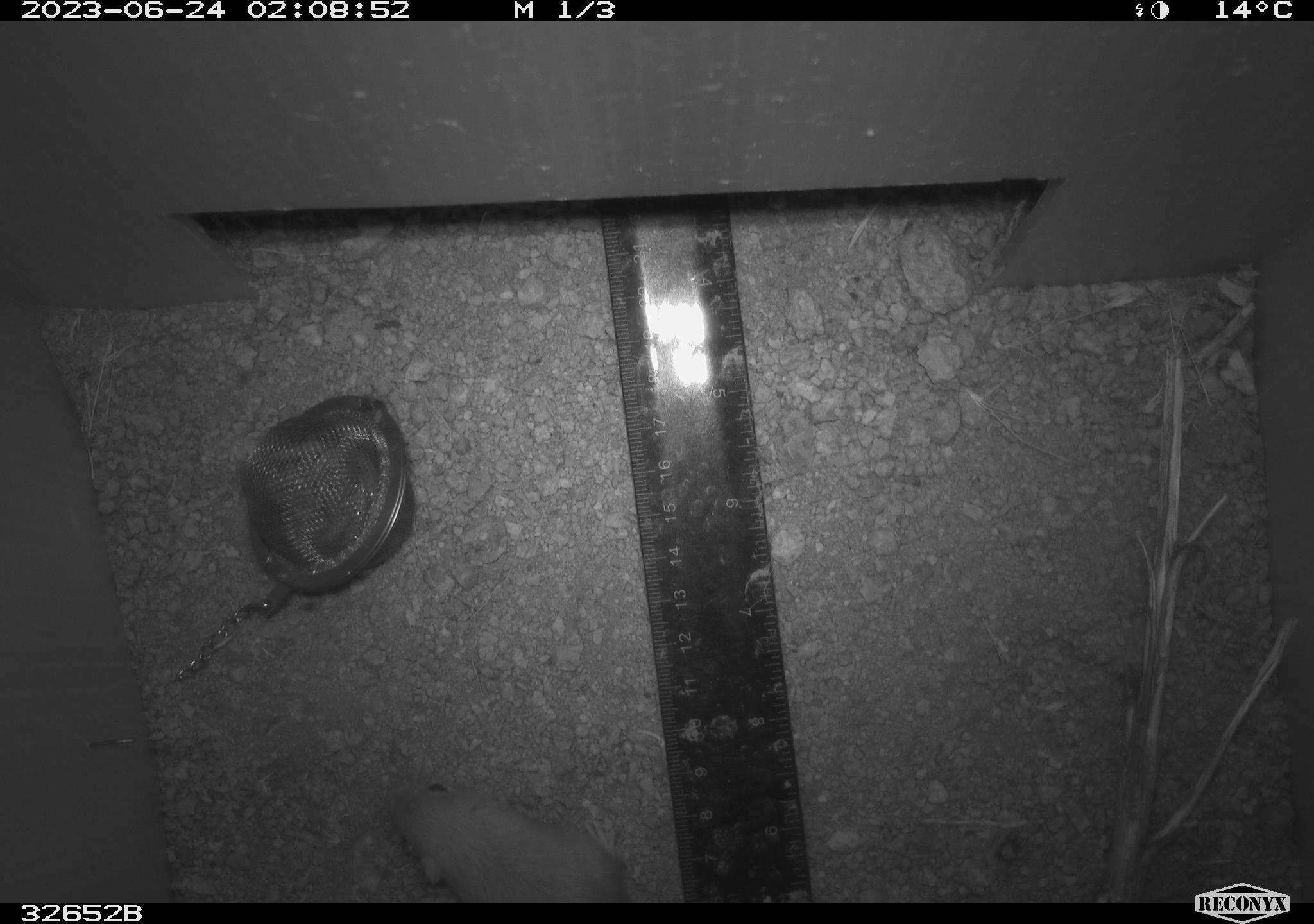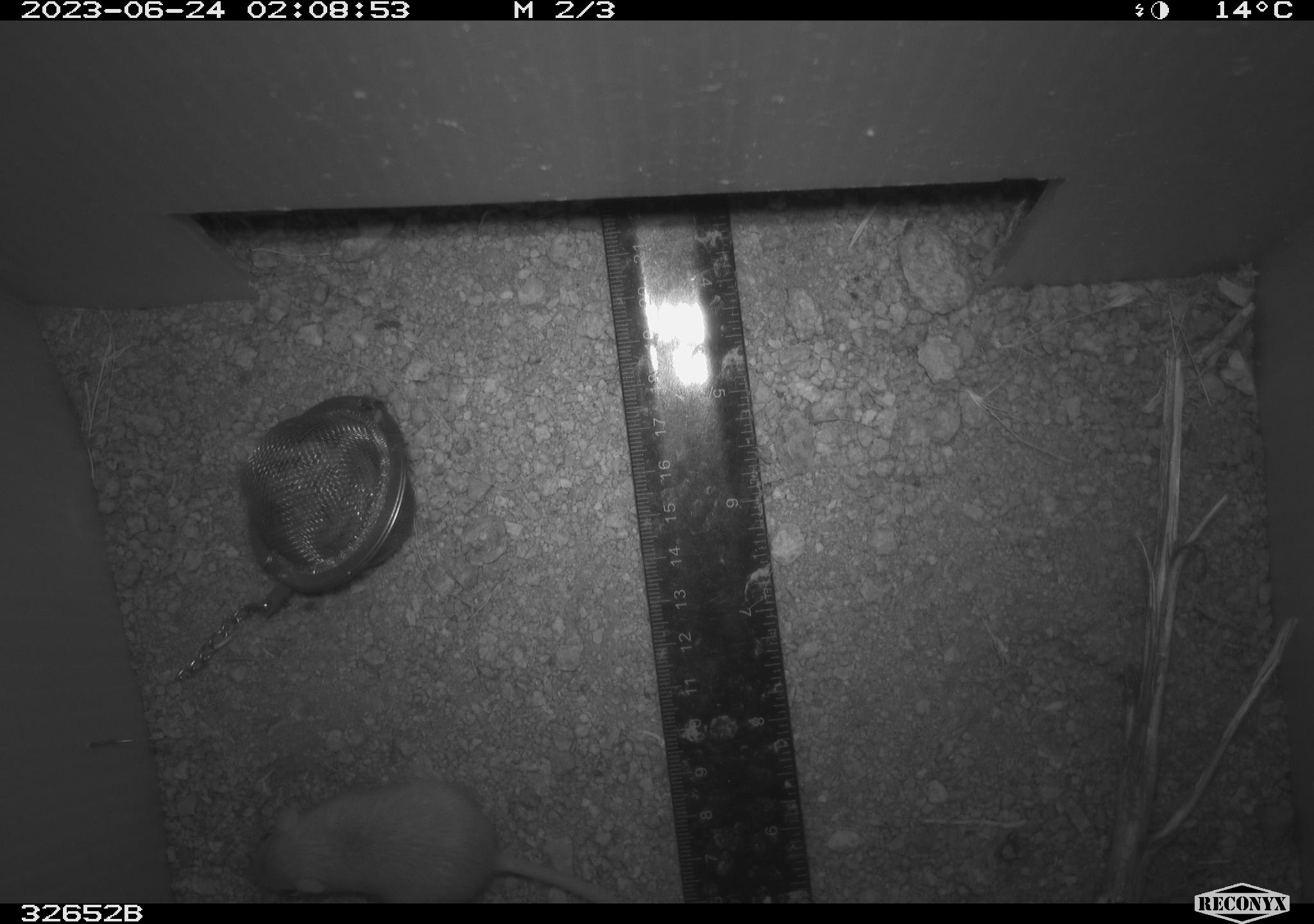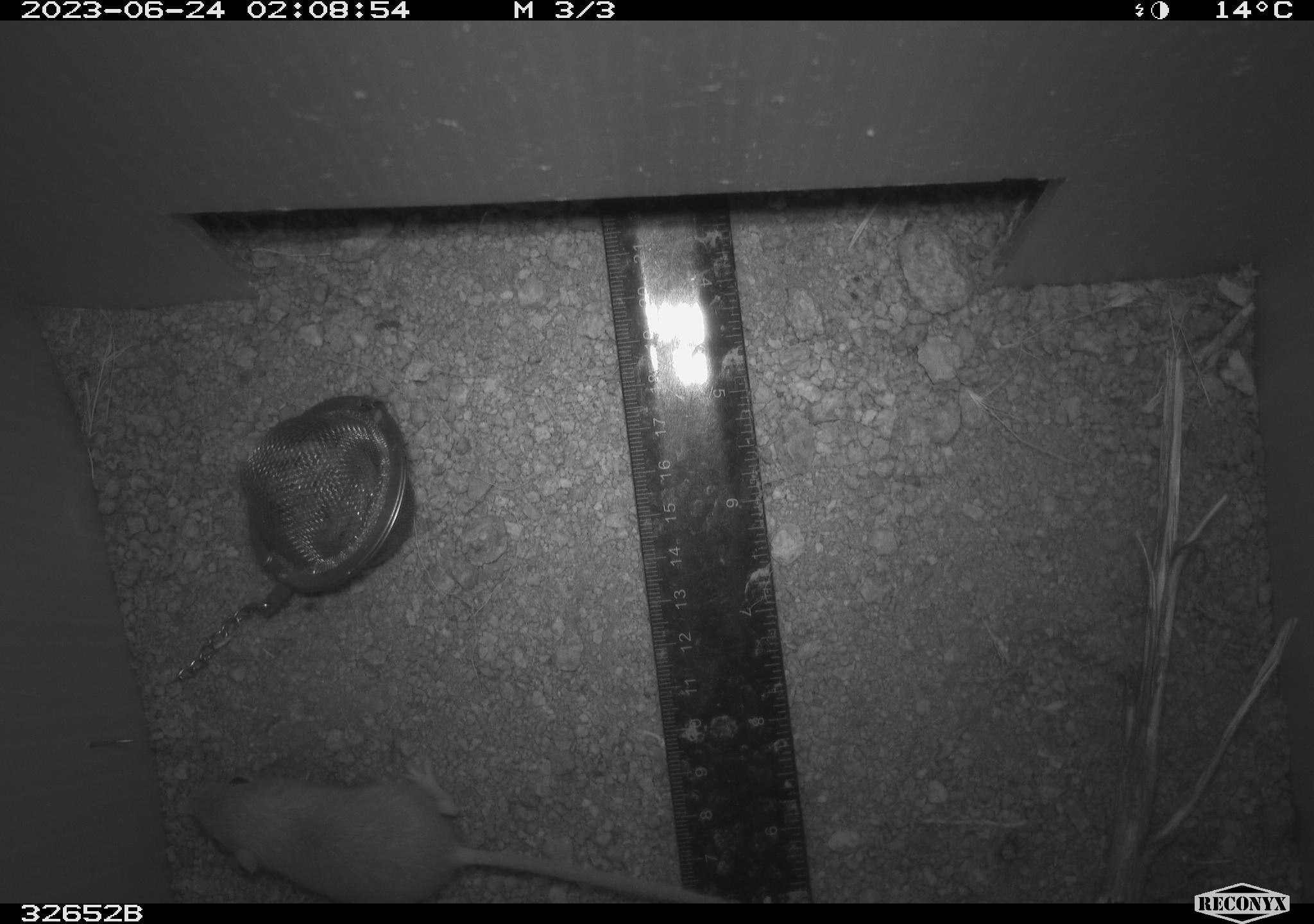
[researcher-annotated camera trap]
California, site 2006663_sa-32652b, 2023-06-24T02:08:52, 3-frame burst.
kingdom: Animalia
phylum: Chordata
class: Mammalia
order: Rodentia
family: Heteromyidae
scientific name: Heteromyidae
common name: kangaroo rats and pocket mice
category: heteromyidae family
Heteromyidae family (kangaroo rats and pocket mice) (Heteromyidae).